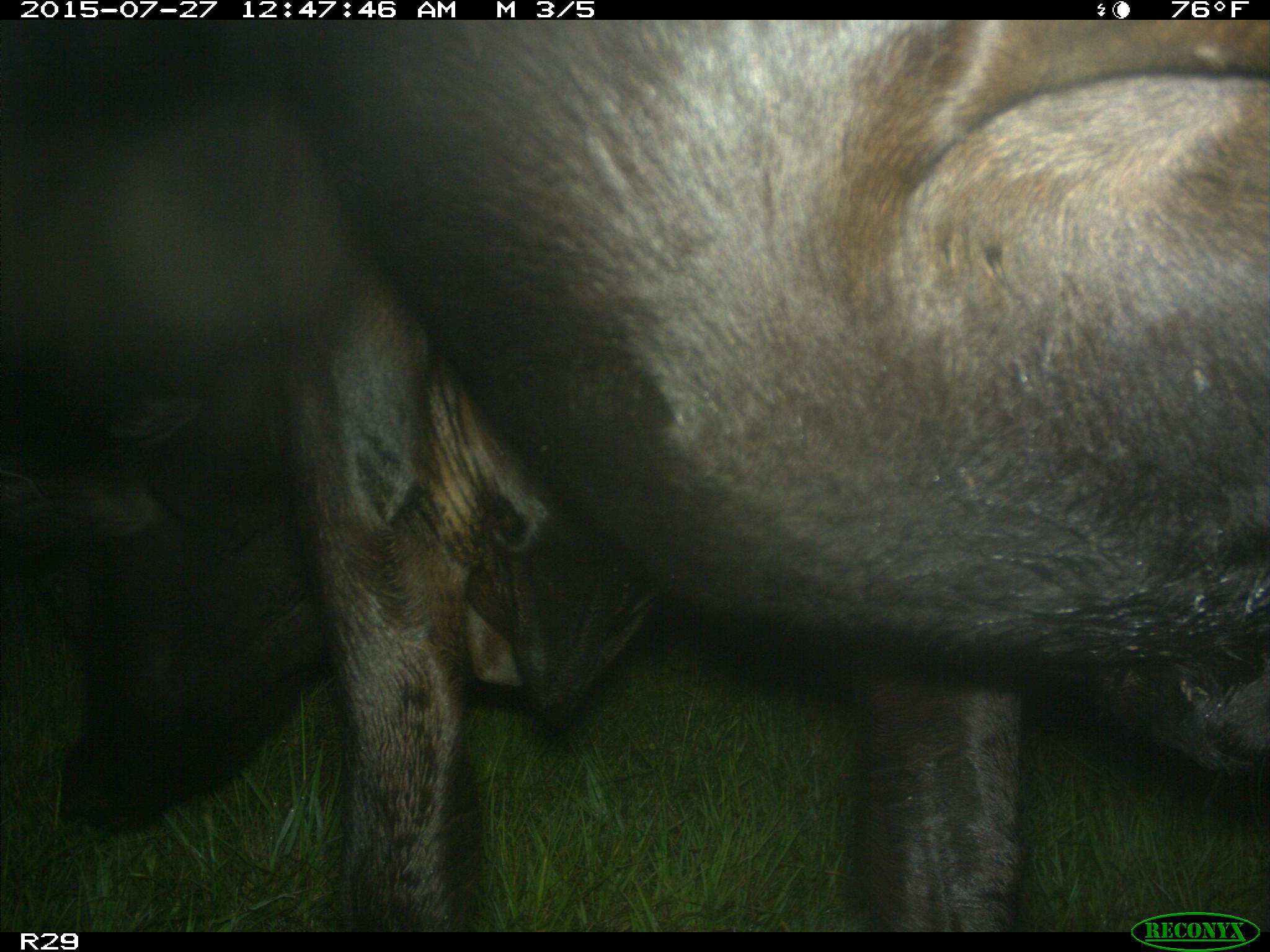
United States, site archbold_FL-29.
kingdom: Animalia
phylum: Chordata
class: Mammalia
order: Artiodactyla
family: Bovidae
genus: Bos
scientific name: Bos taurus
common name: domestic cow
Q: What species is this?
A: Bos taurus (domestic cow).